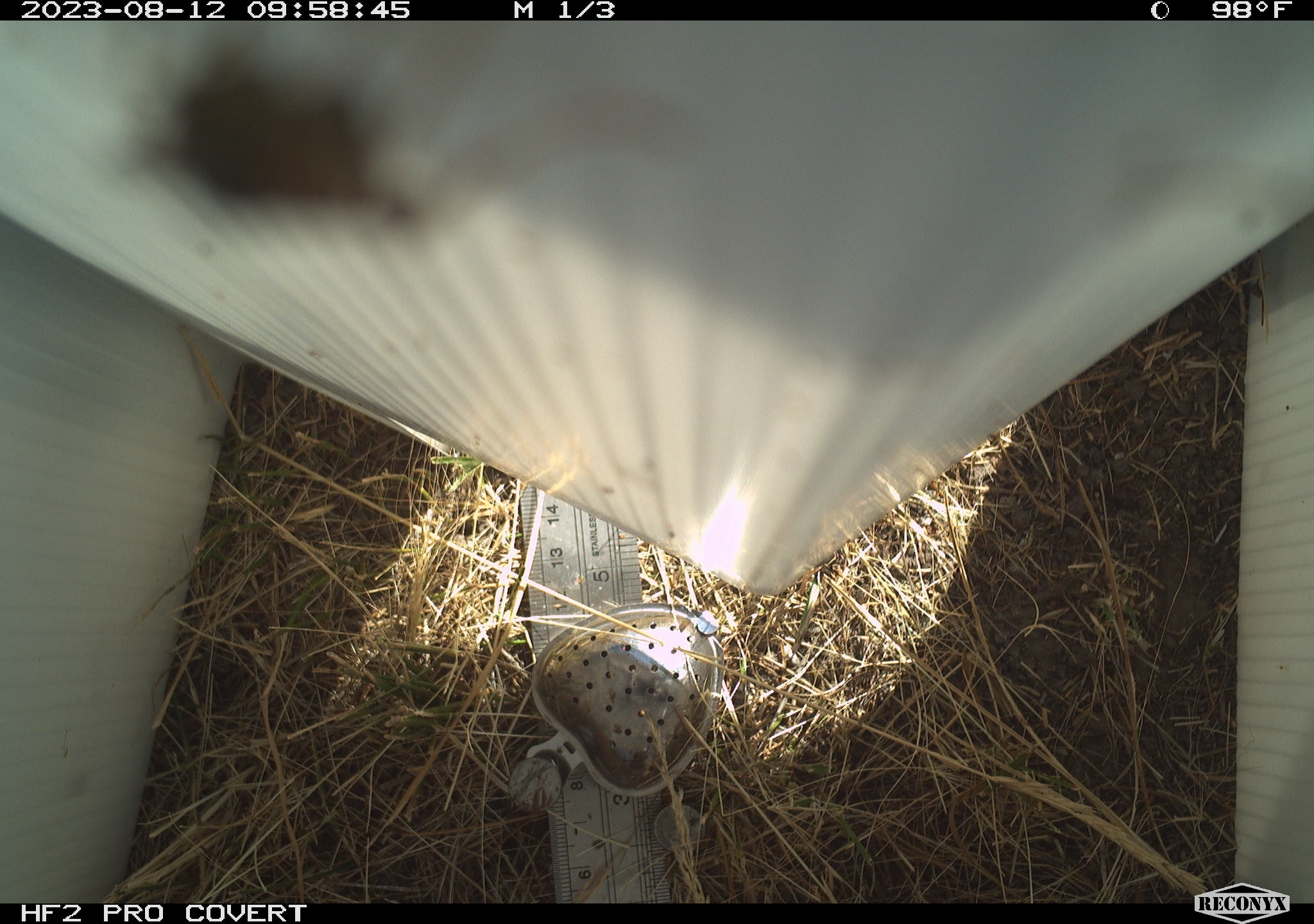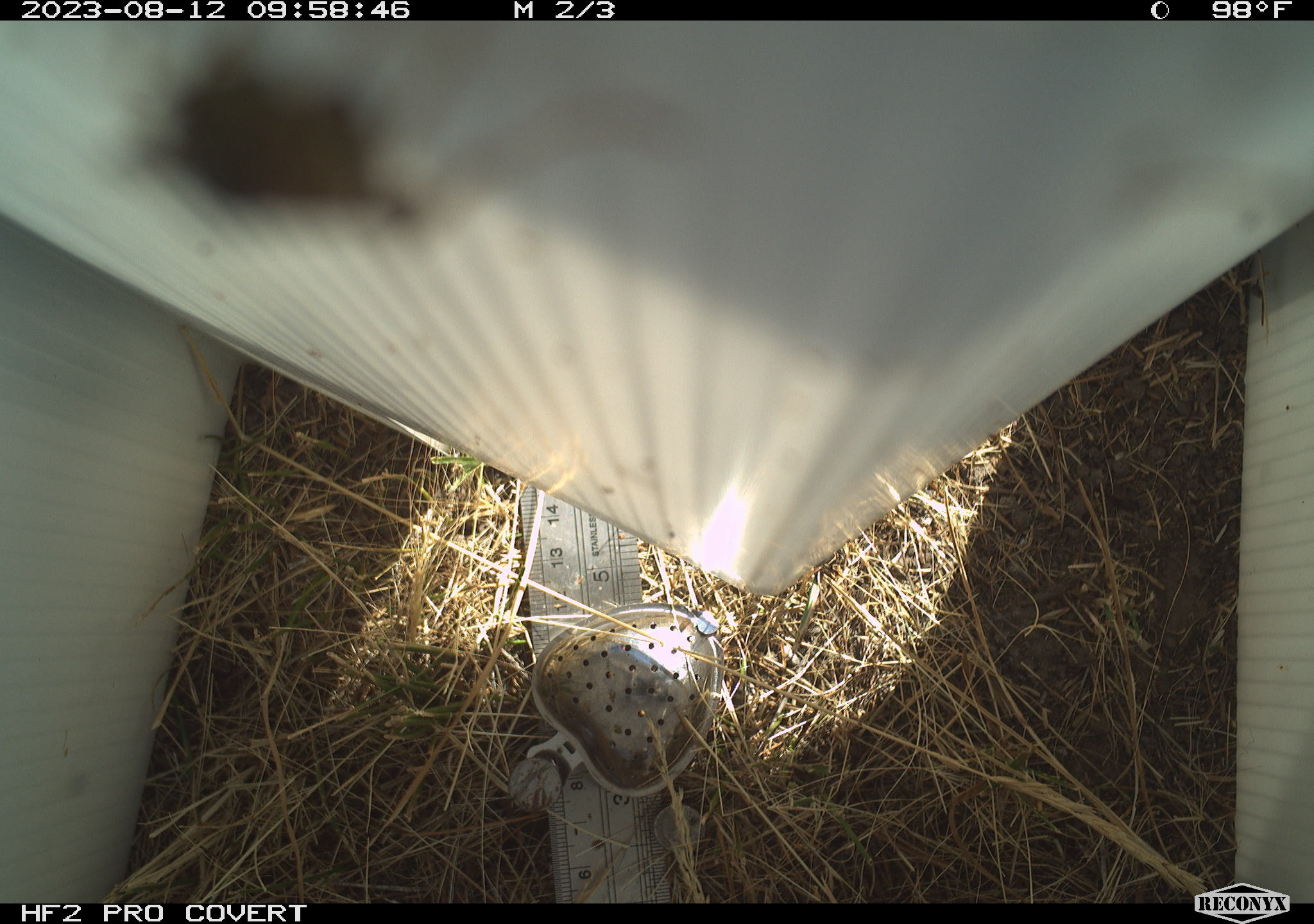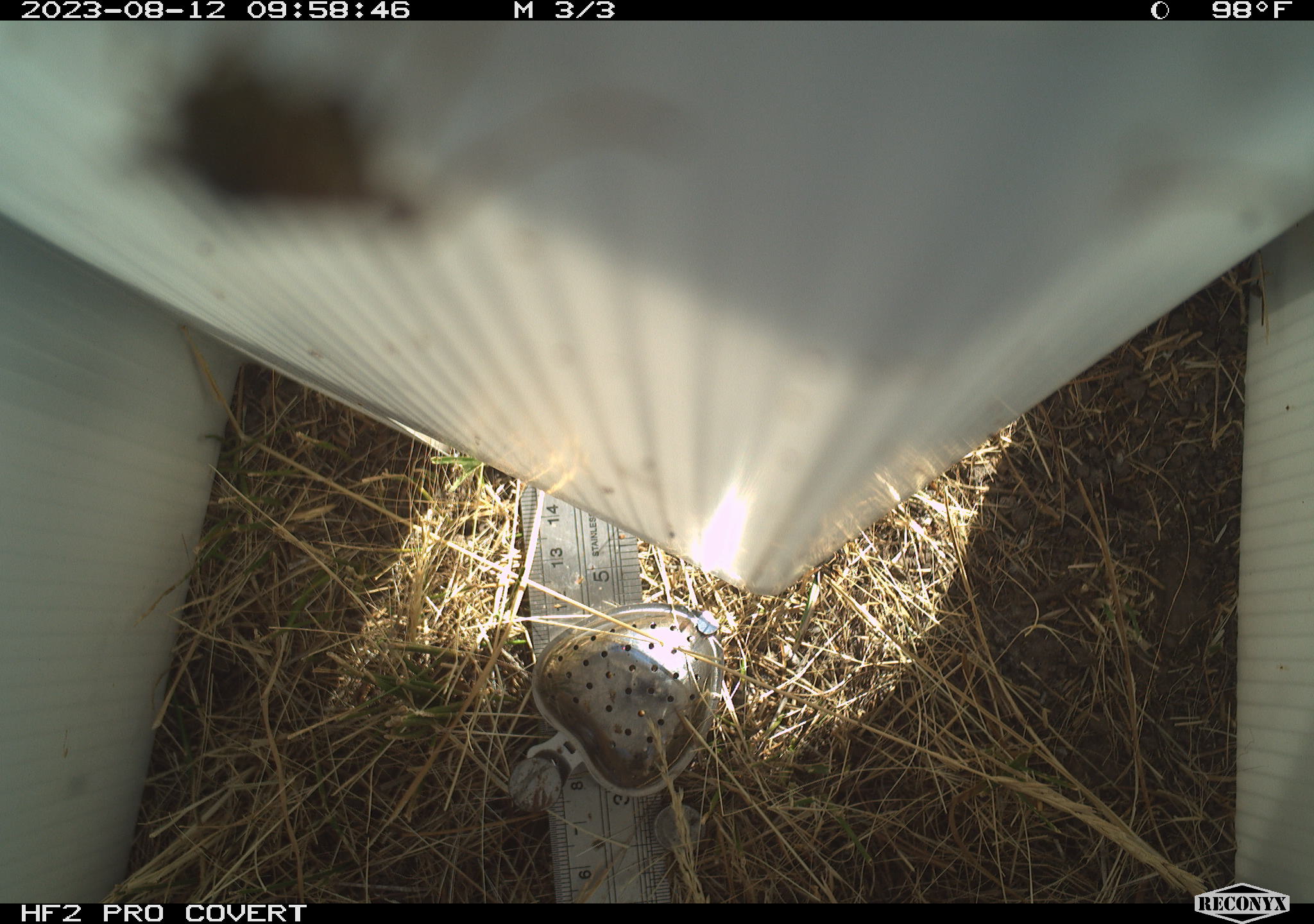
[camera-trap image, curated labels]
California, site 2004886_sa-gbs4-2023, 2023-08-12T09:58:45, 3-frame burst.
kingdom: Animalia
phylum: Arthropoda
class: Insecta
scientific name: Insecta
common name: insect